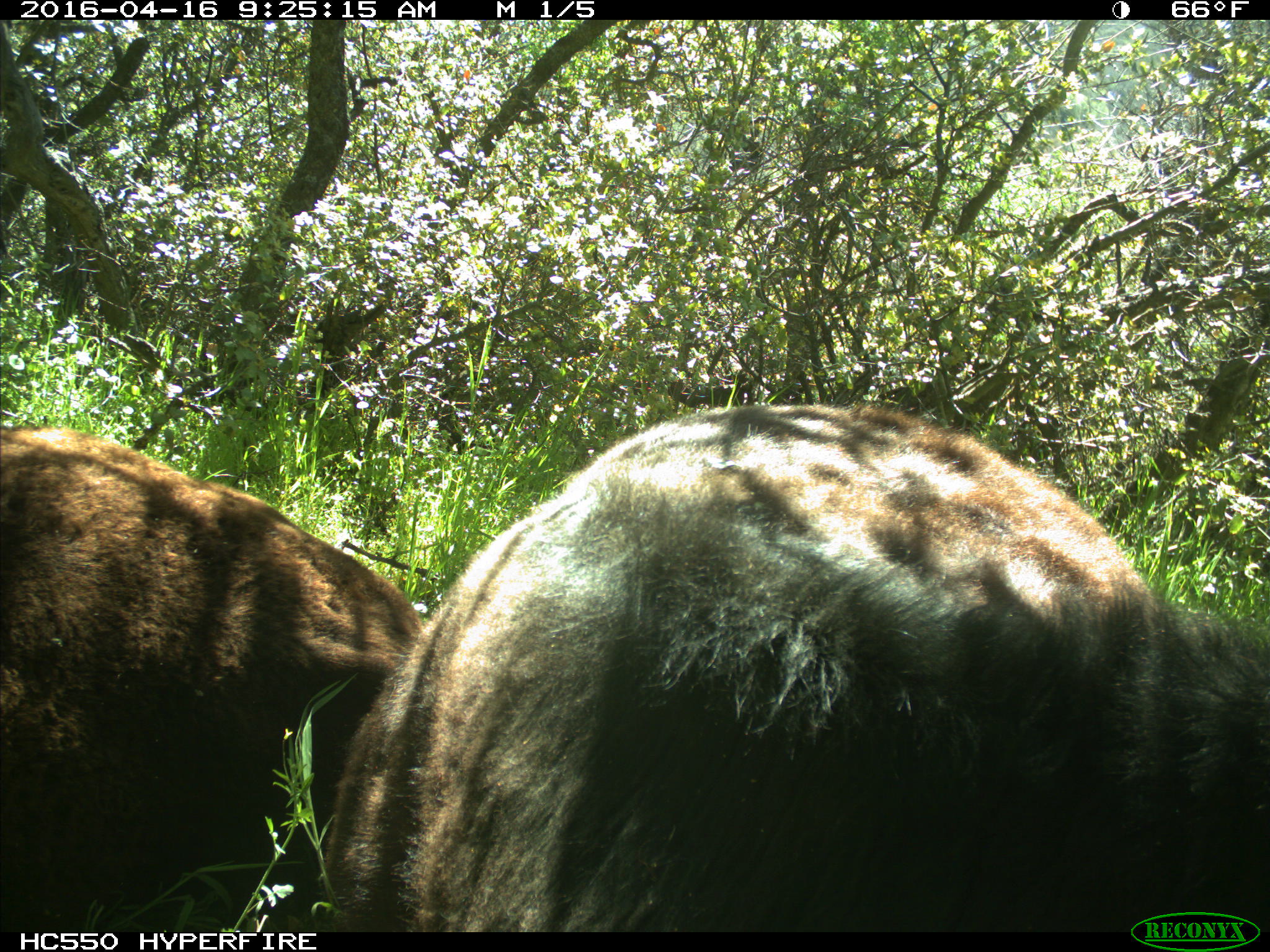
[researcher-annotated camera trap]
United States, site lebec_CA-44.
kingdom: Animalia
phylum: Chordata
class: Mammalia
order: Artiodactyla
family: Bovidae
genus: Bos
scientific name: Bos taurus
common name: domestic cow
Bos taurus (domestic cow).